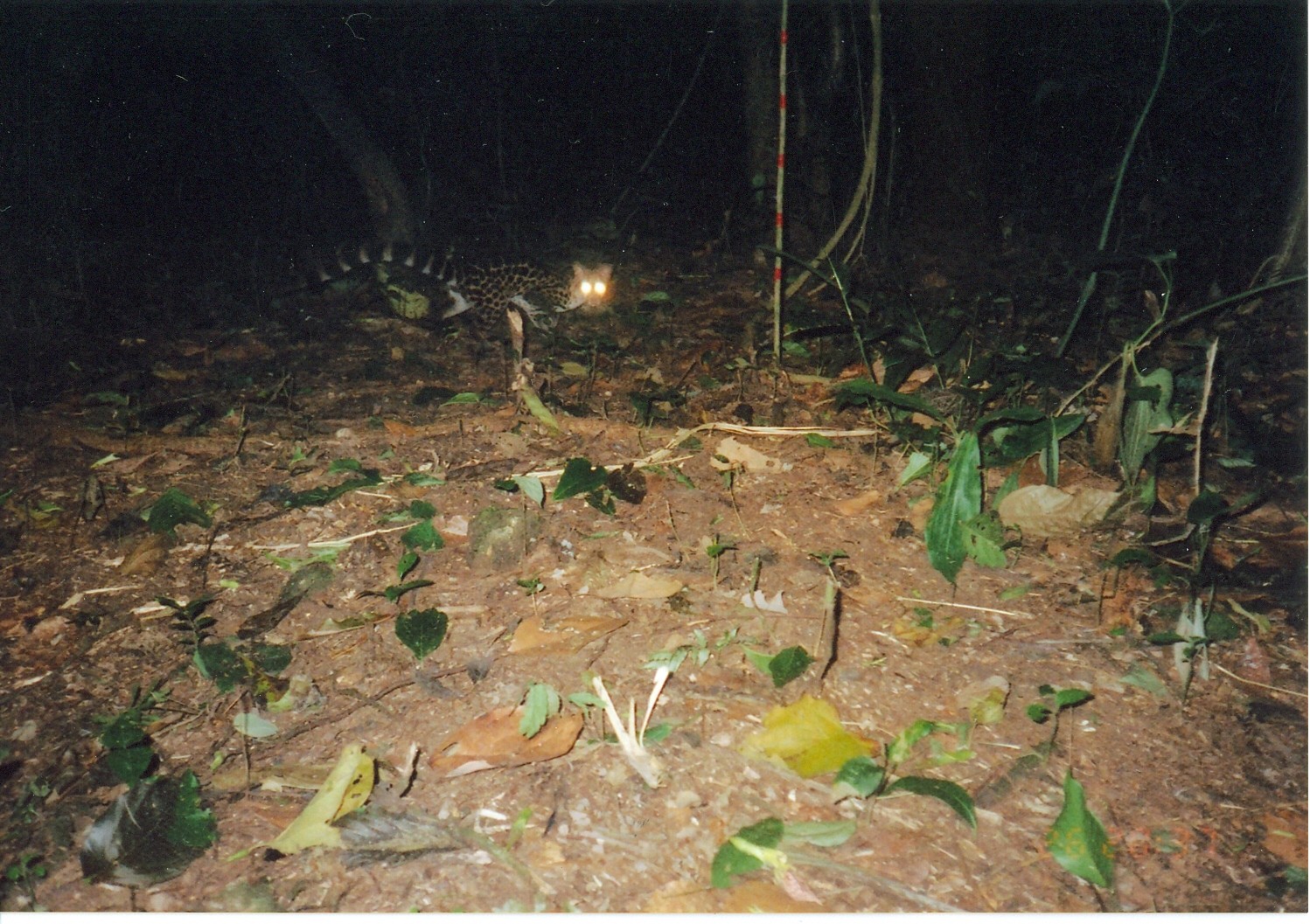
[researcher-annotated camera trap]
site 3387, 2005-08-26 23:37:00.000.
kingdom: Animalia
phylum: Chordata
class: Mammalia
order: Carnivora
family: Viverridae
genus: Genetta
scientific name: Genetta servalina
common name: servaline genet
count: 1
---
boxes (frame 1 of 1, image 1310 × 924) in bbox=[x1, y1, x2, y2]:
genetta servalina: bbox=[270, 232, 615, 361]